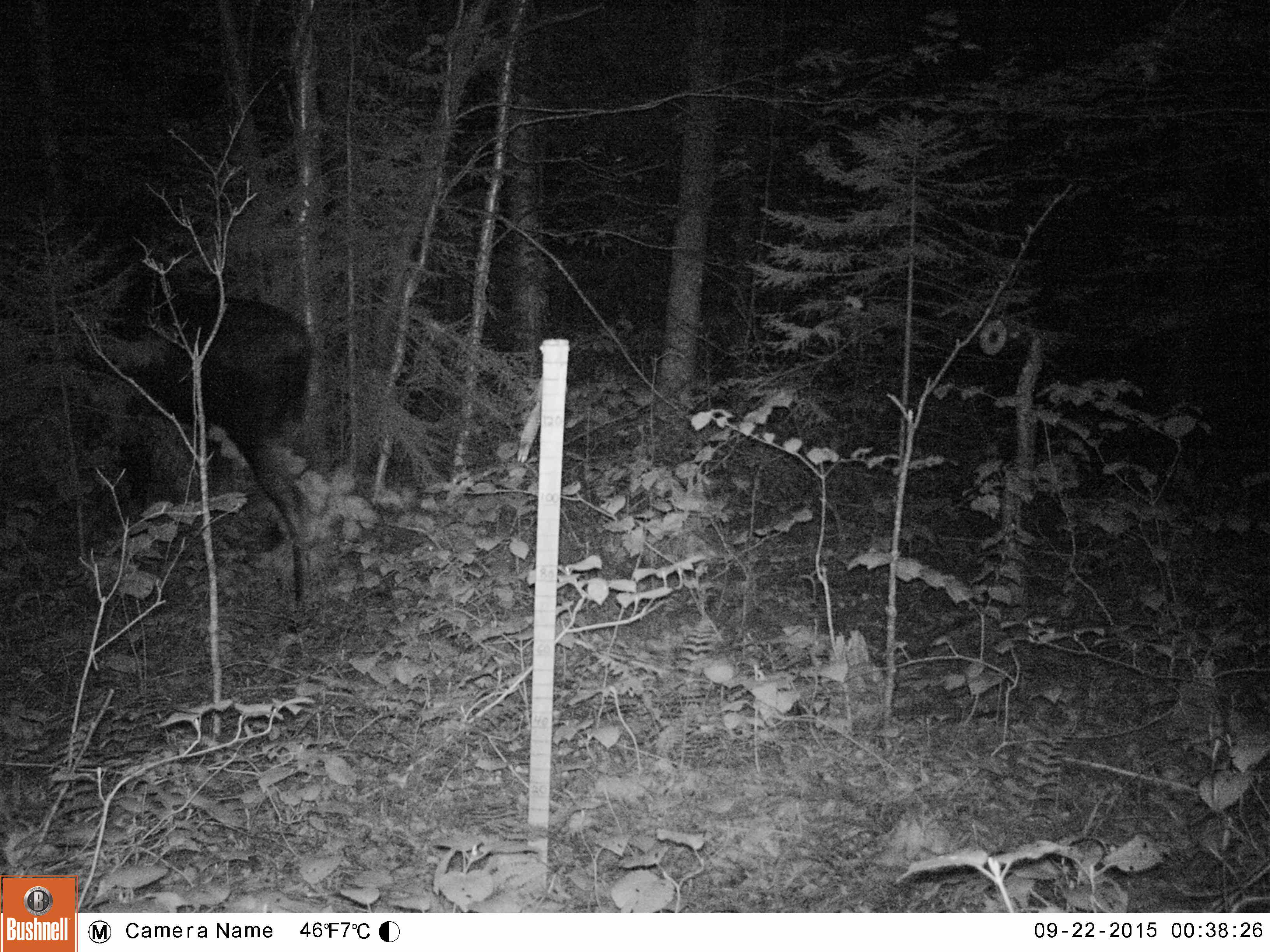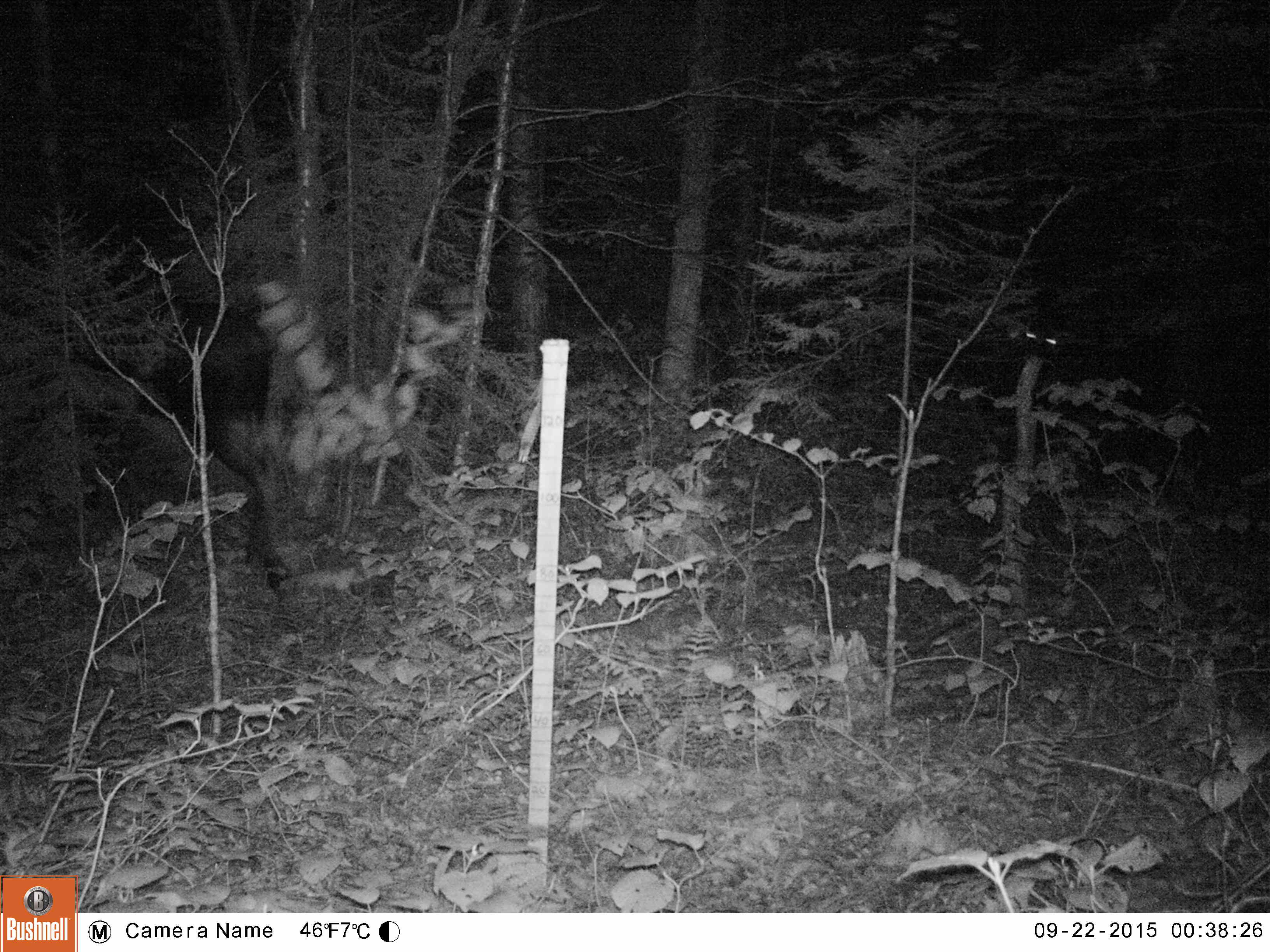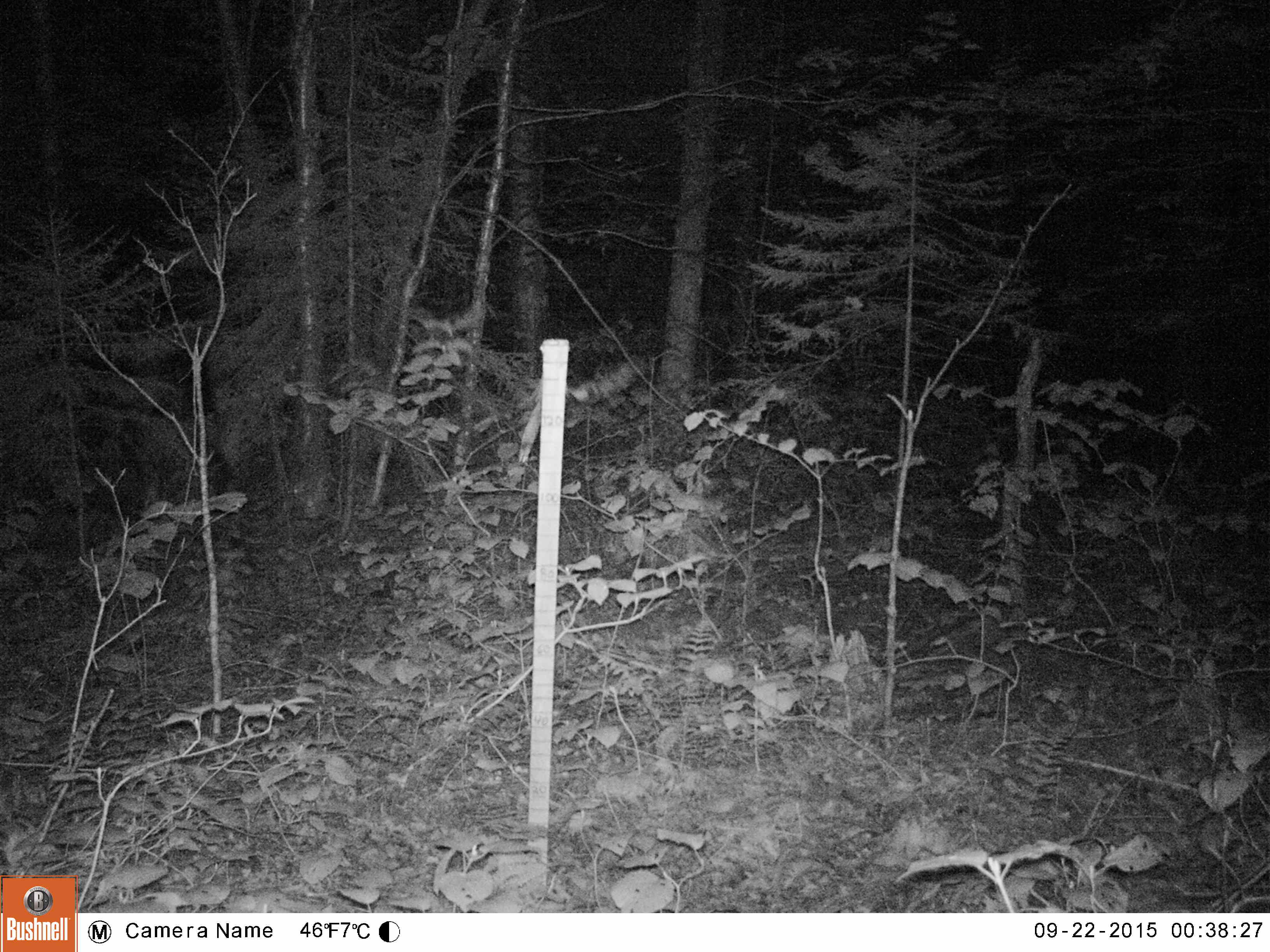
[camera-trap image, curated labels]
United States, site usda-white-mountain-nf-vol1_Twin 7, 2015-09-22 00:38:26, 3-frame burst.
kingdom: Animalia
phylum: Chordata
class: Mammalia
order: Artiodactyla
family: Cervidae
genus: Alces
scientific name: Alces alces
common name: moose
Moose (Alces alces).